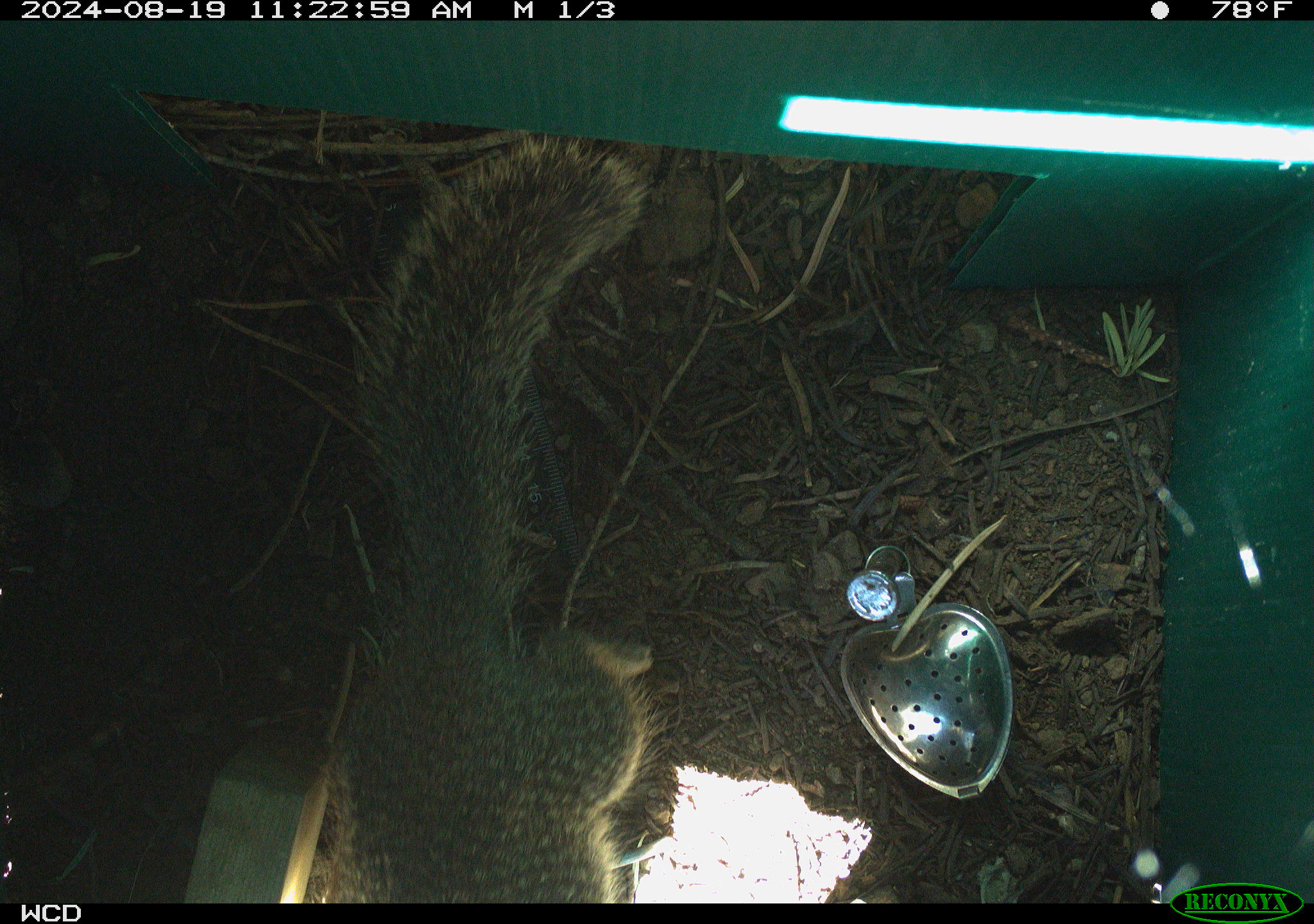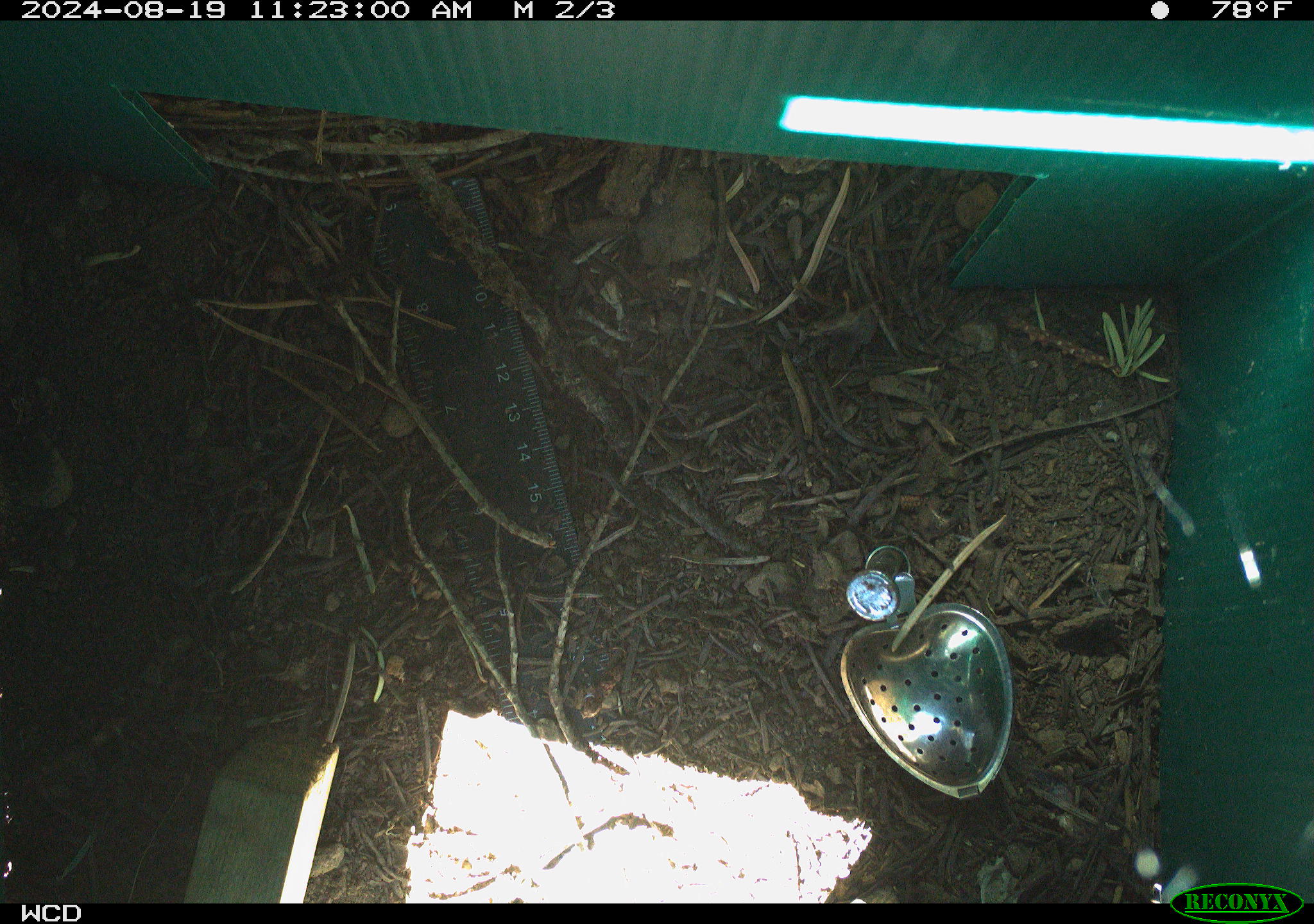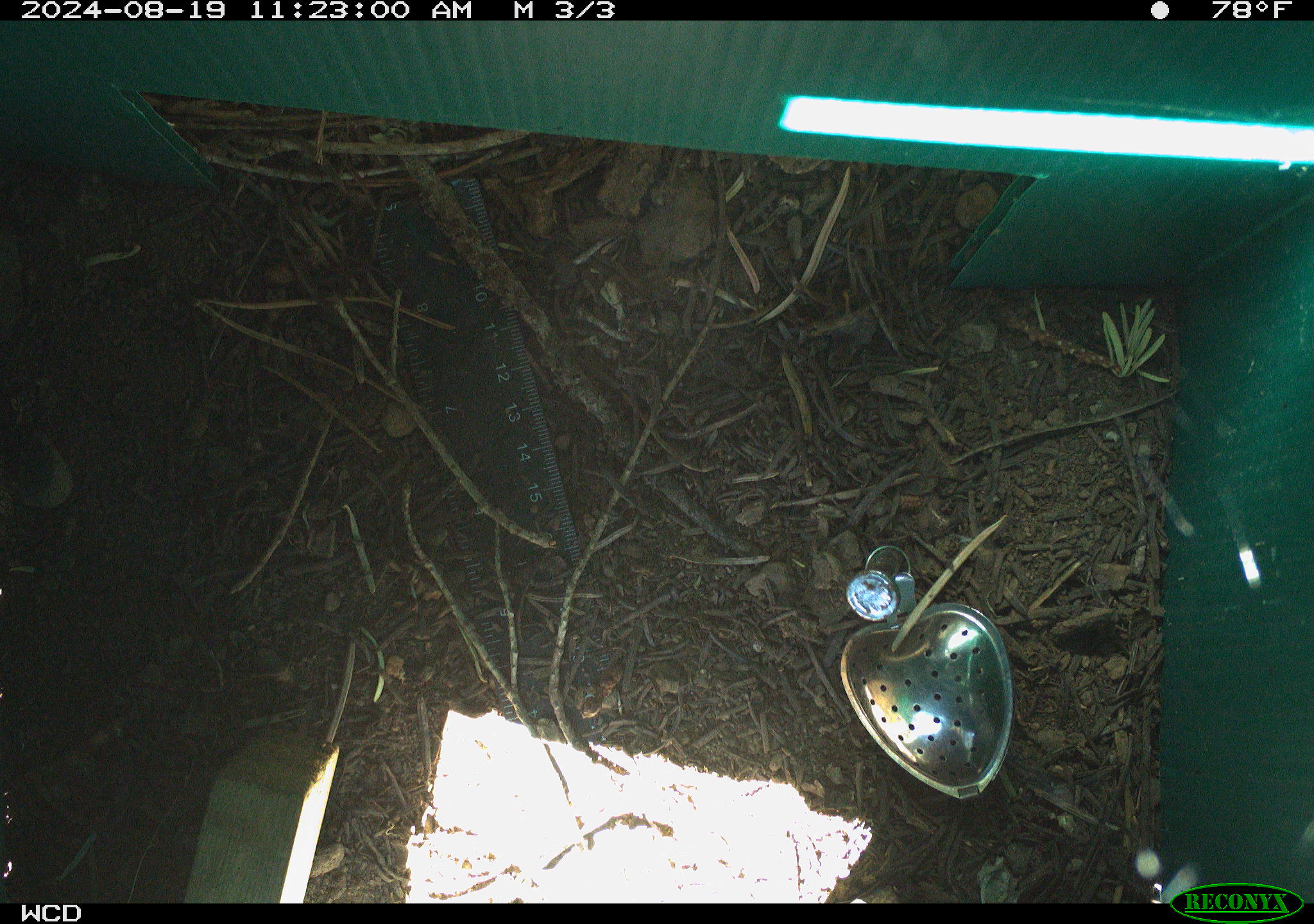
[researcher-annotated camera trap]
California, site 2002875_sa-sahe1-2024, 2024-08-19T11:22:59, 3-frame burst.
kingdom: Animalia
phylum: Chordata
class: Mammalia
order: Rodentia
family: Sciuridae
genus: Otospermophilus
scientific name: Otospermophilus beecheyi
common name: california ground squirrel